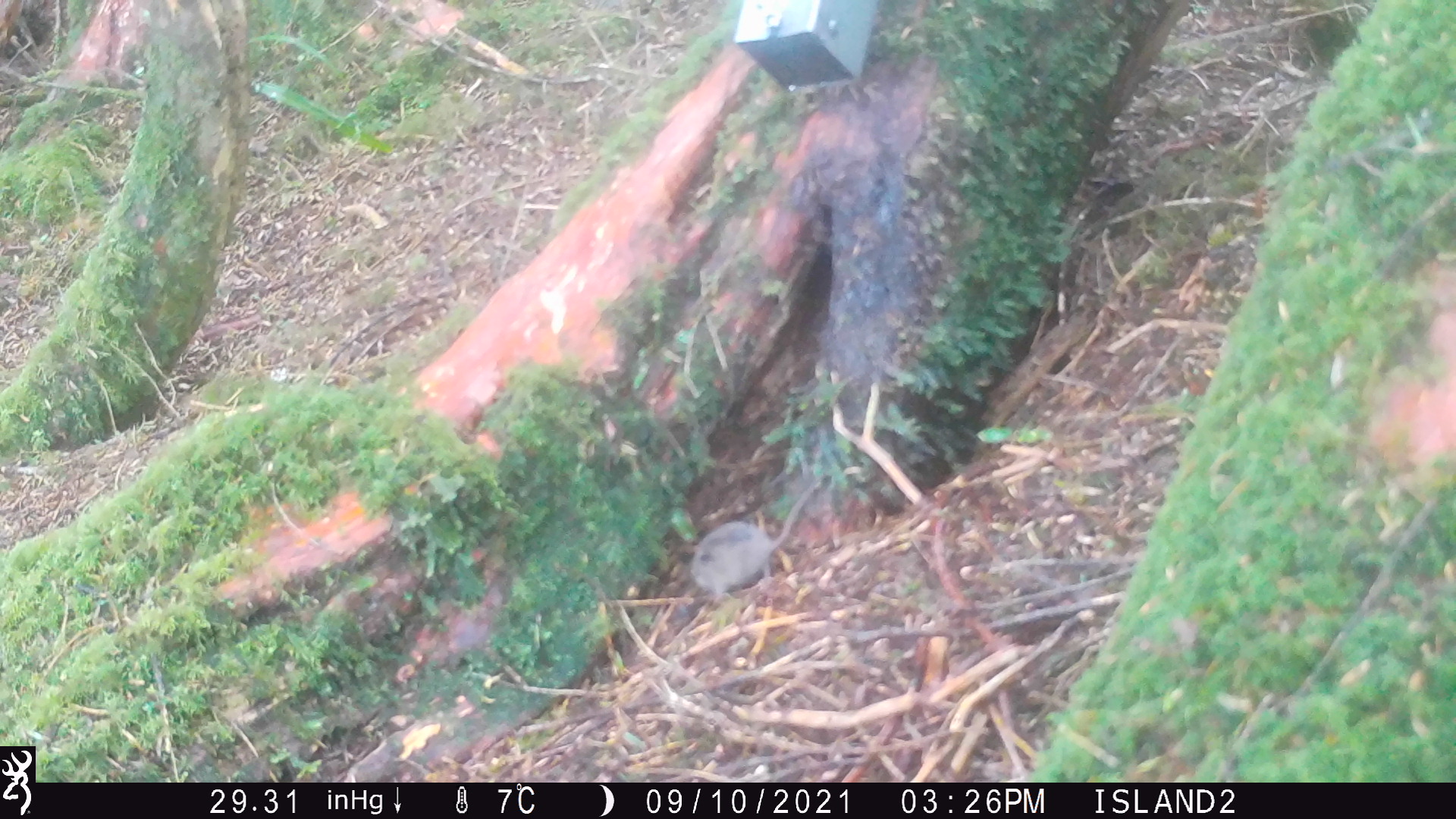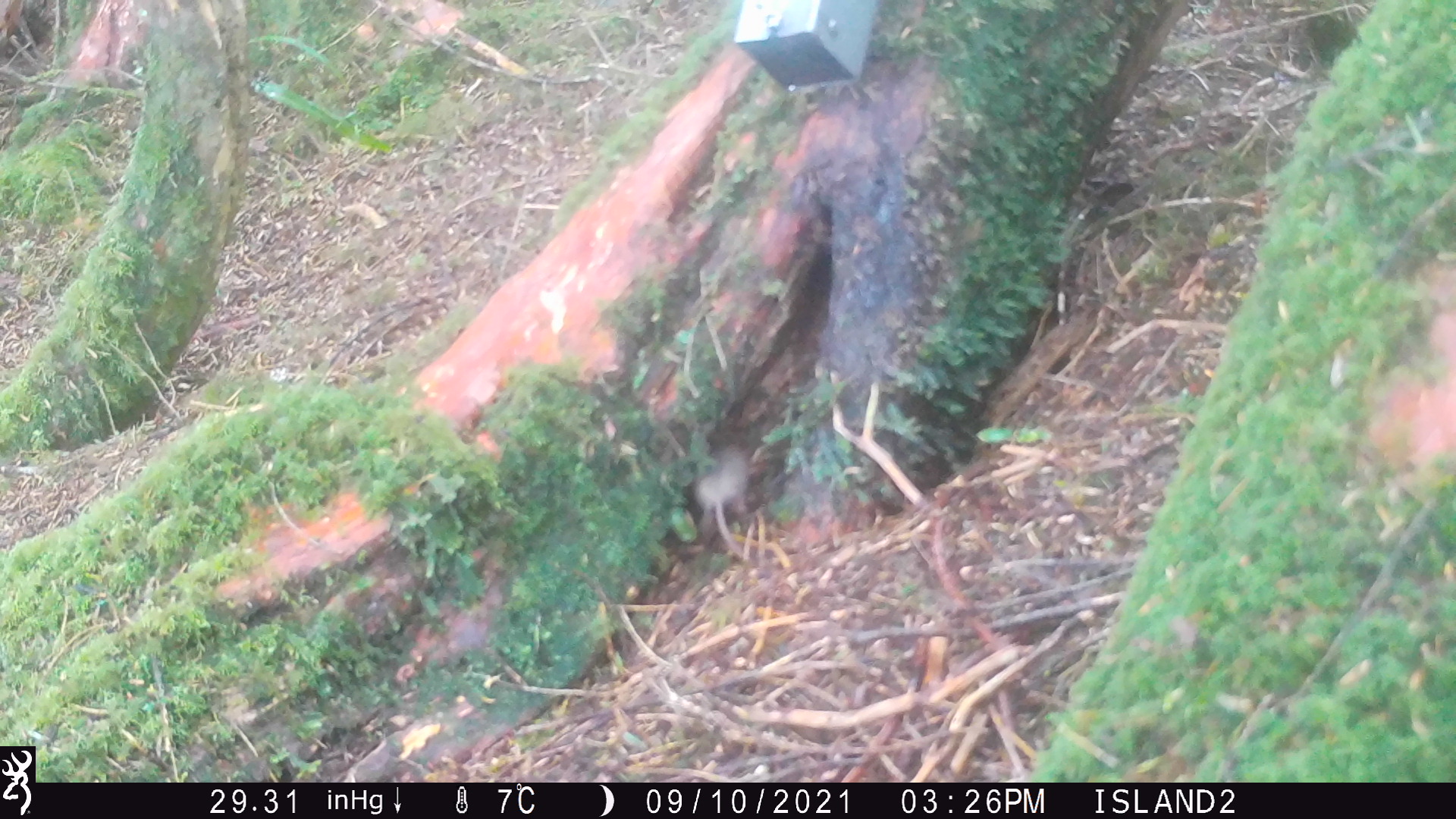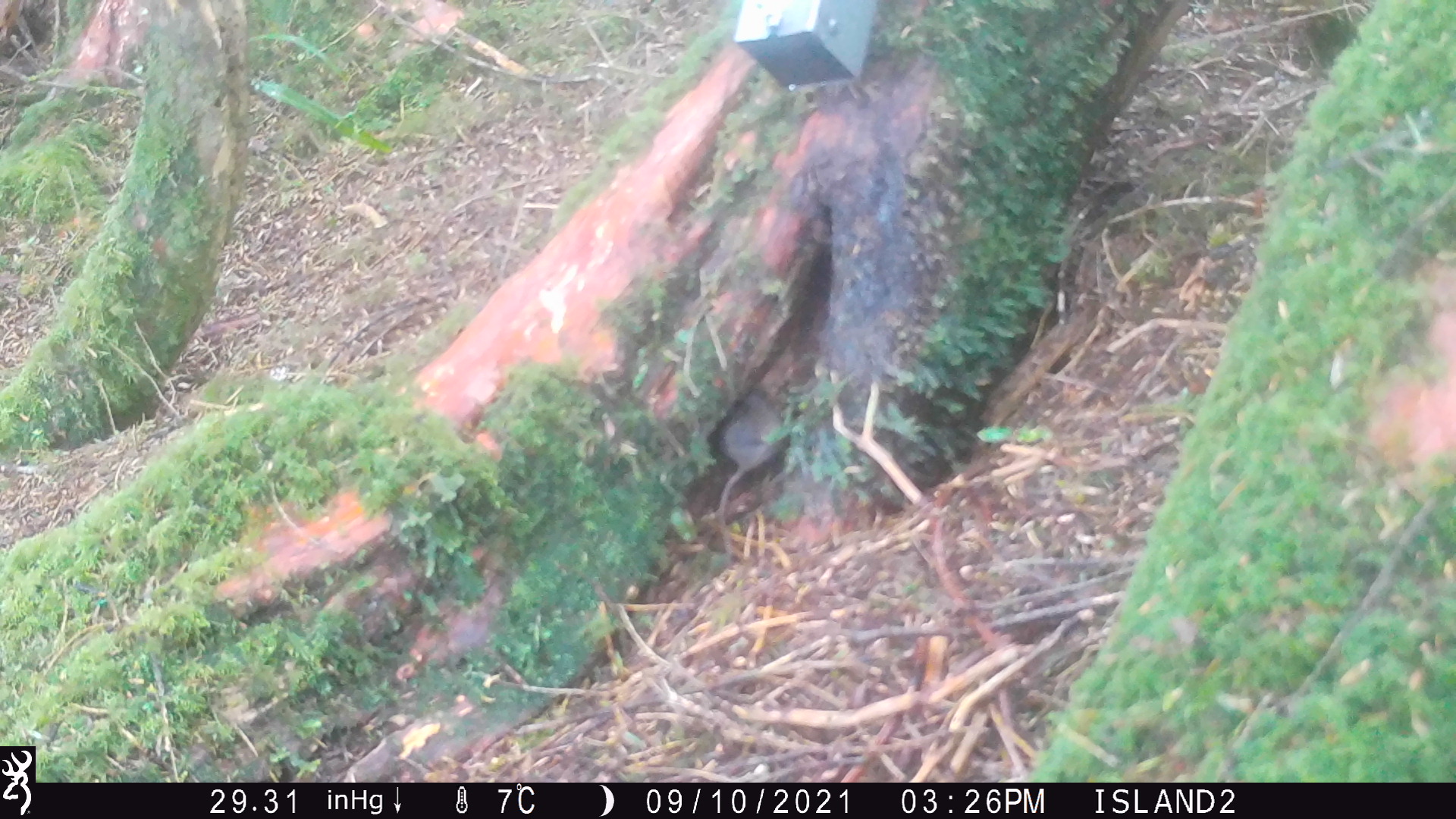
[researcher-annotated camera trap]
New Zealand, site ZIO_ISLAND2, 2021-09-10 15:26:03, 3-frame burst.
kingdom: Animalia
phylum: Chordata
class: Mammalia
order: Rodentia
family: Muridae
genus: Mus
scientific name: Mus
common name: mouse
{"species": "mouse (Mus)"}